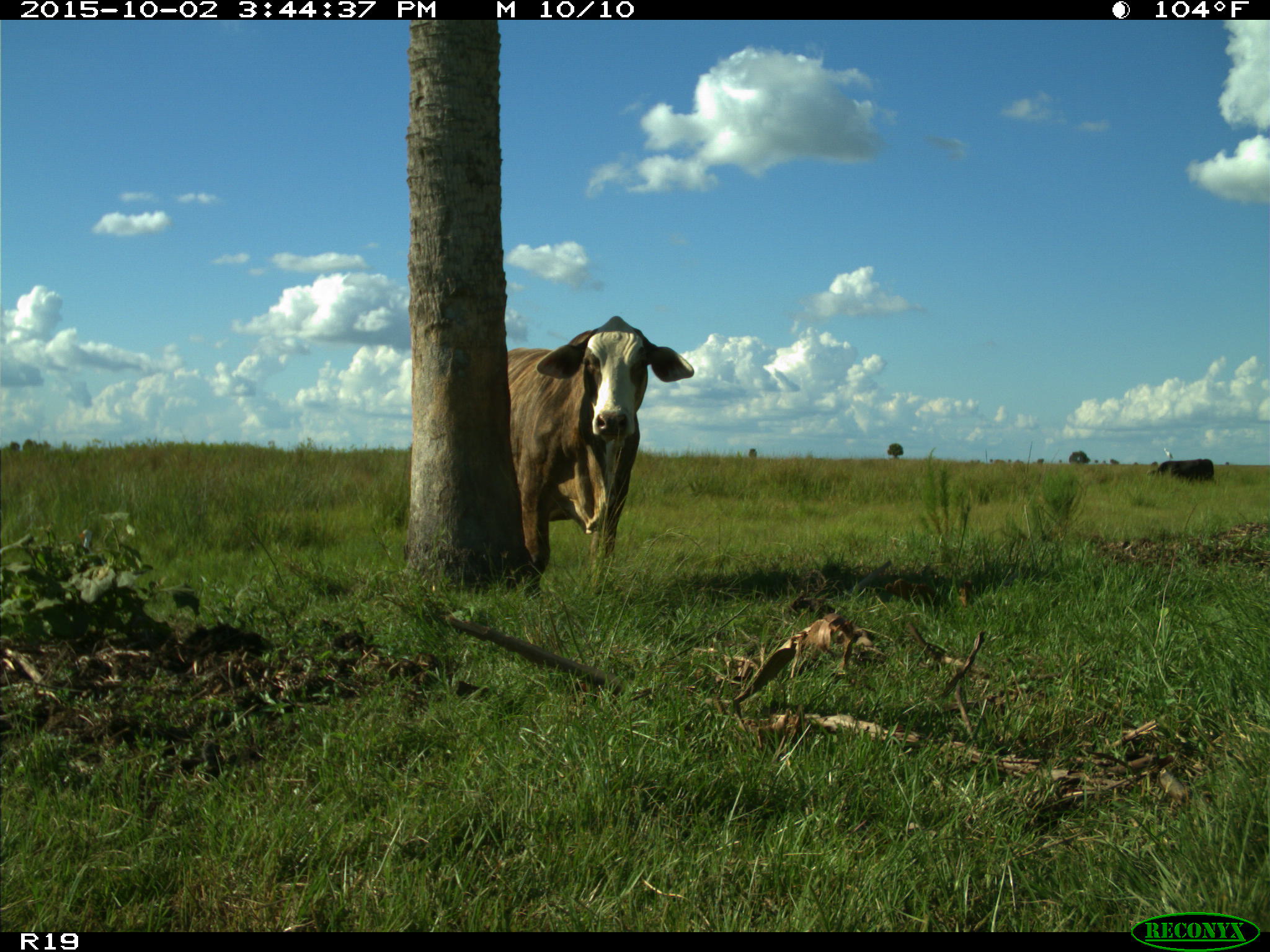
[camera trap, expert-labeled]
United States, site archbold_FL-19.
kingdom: Animalia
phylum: Chordata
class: Mammalia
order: Artiodactyla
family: Bovidae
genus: Bos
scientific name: Bos taurus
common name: domestic cow